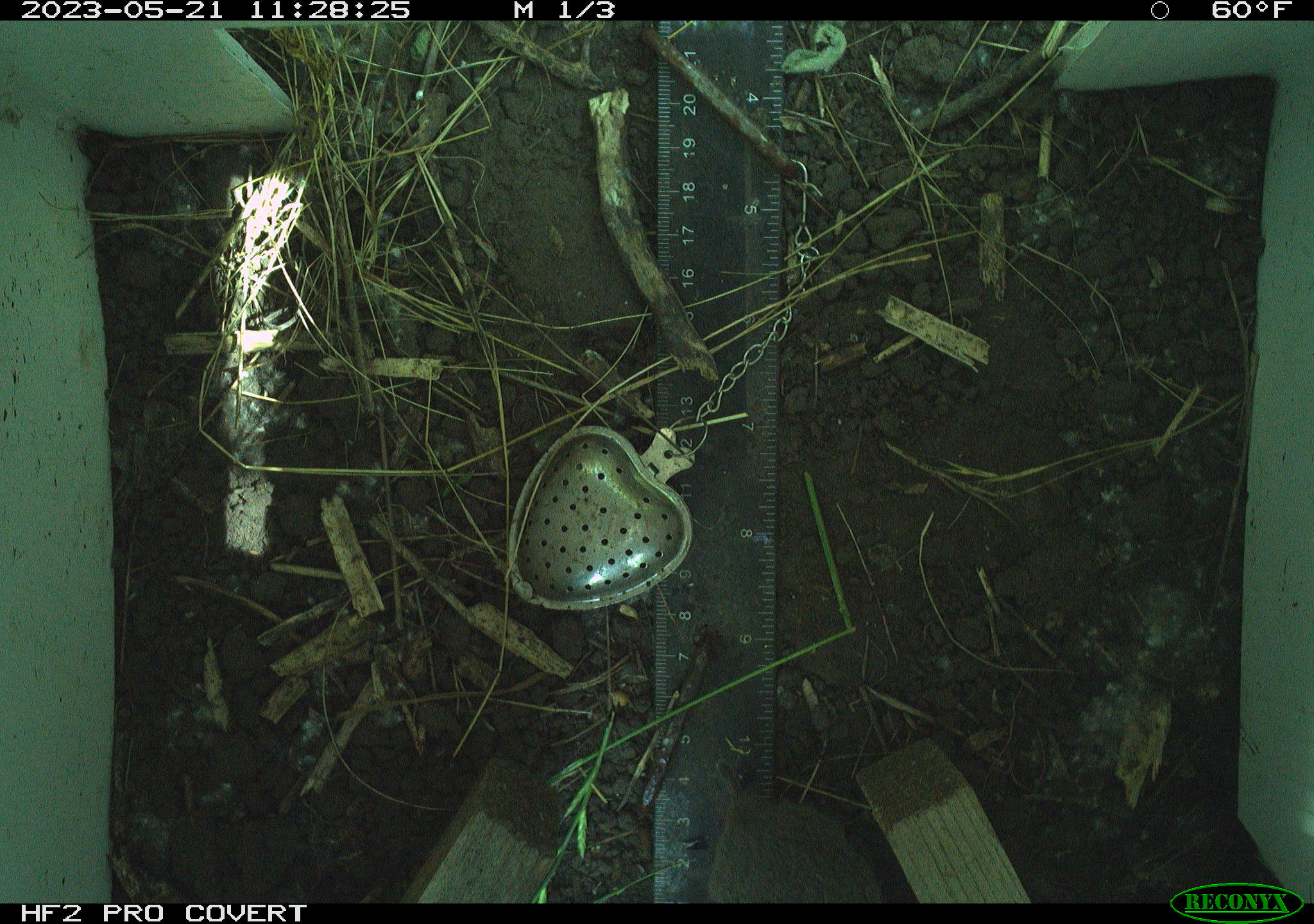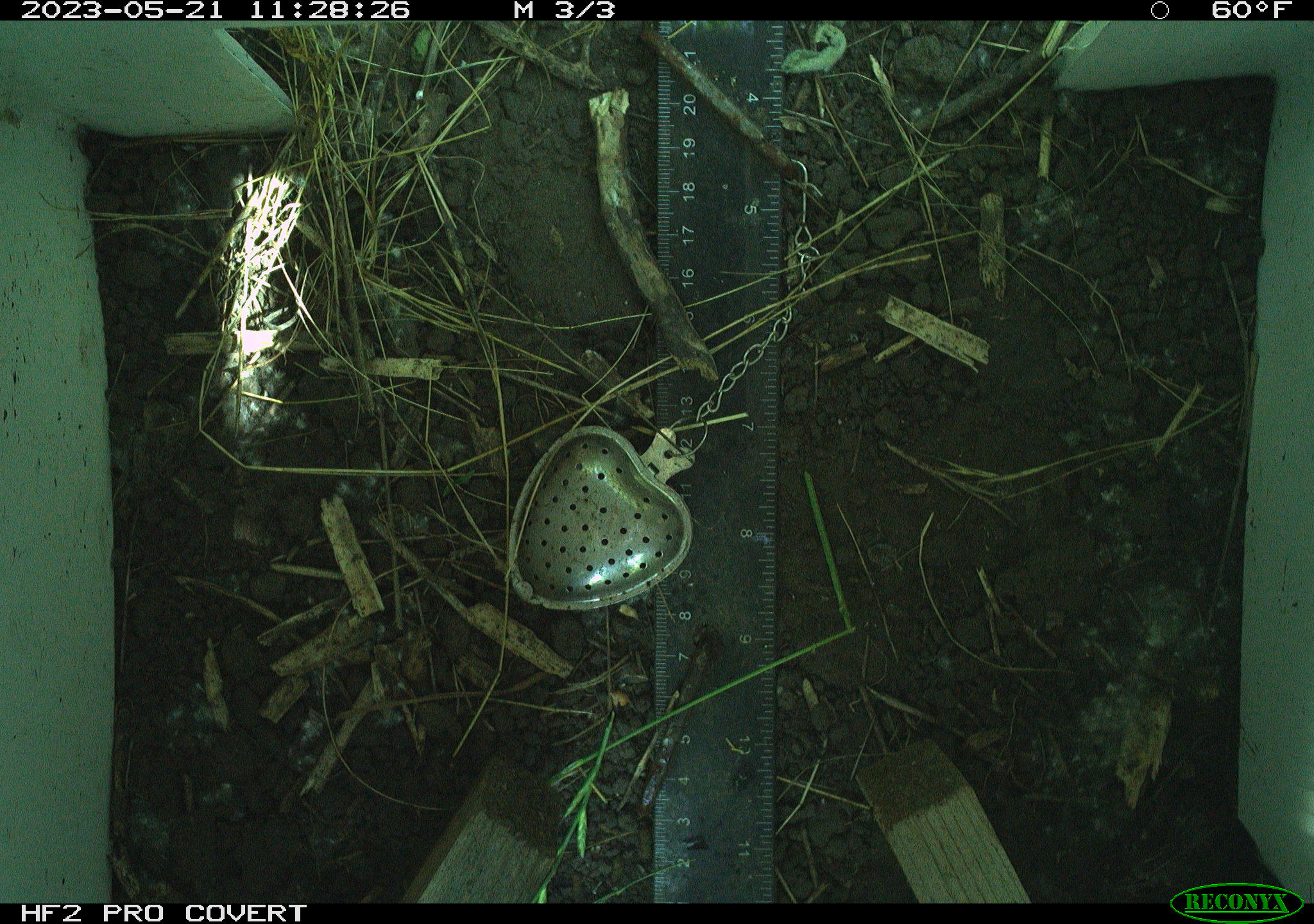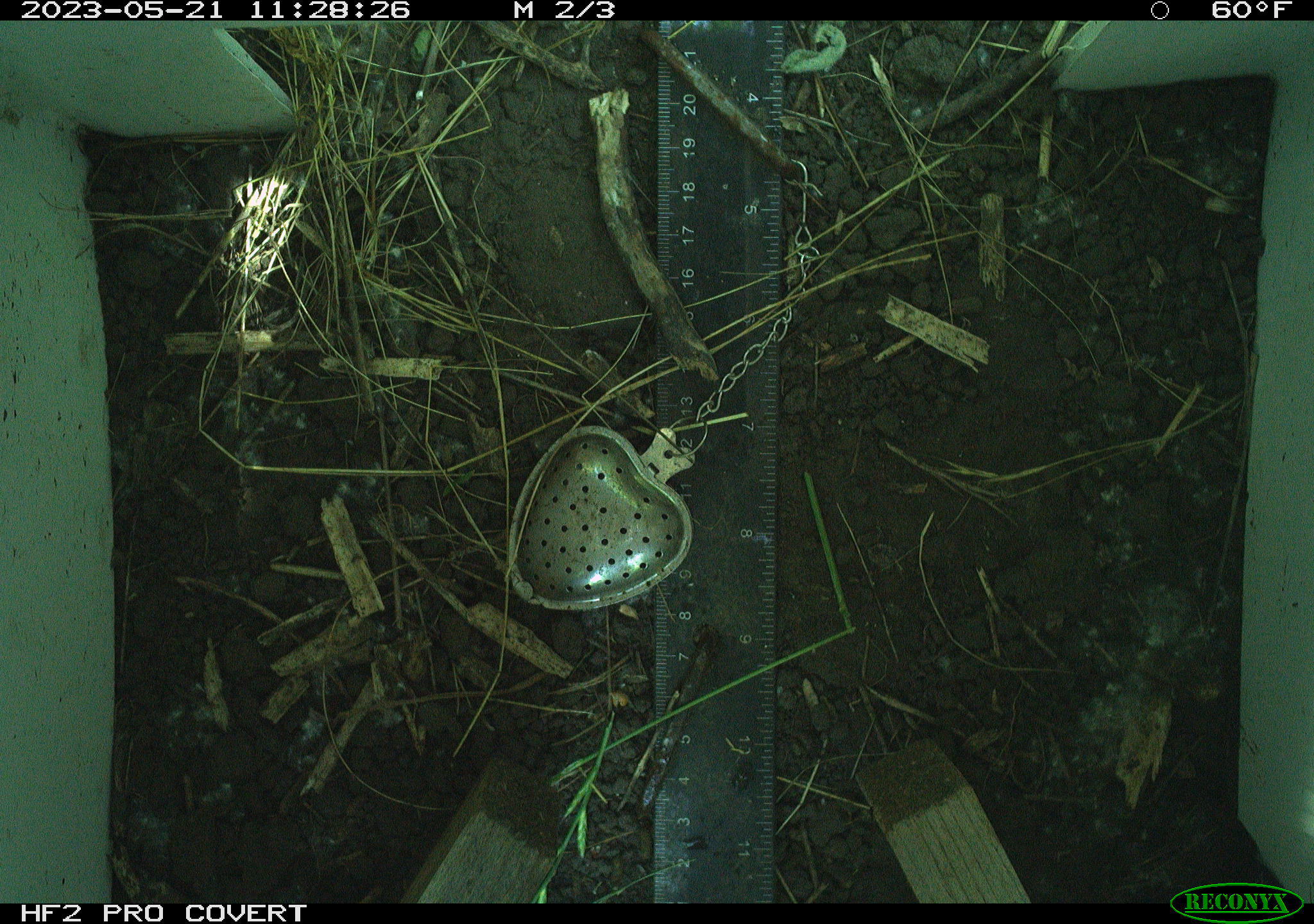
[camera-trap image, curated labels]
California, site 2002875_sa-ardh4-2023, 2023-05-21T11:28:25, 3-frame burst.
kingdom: Animalia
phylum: Chordata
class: Mammalia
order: Rodentia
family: Cricetidae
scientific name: Arvicolinae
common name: voles, lemmings, and muskrats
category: arvicolinae subfamily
Arvicolinae subfamily (voles, lemmings, and muskrats) (Arvicolinae).